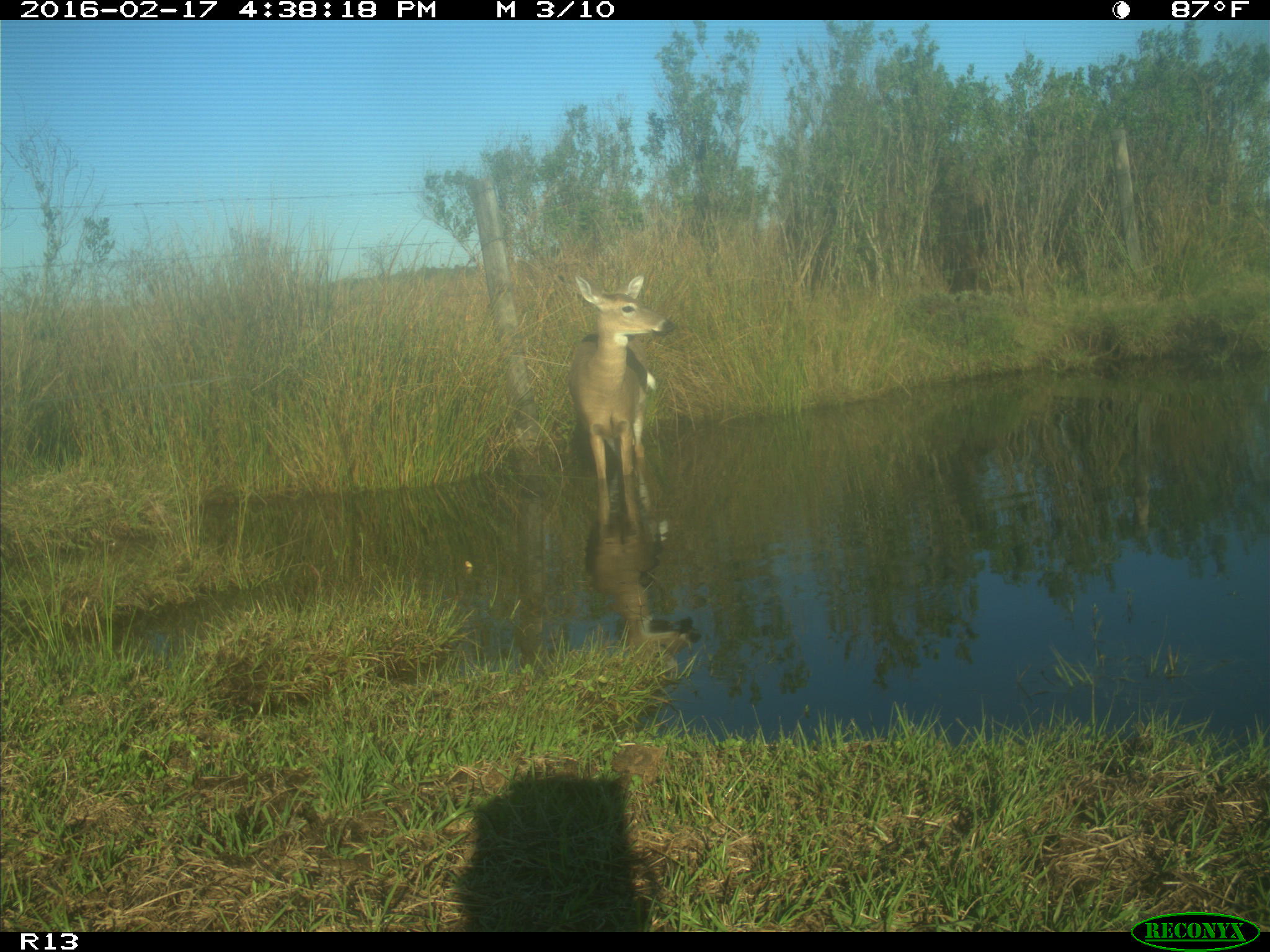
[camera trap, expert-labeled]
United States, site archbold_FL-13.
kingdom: Animalia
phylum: Chordata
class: Mammalia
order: Artiodactyla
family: Cervidae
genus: Odocoileus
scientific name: Odocoileus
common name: deer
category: unidentified deer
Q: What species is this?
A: Unidentified deer (deer) (Odocoileus).